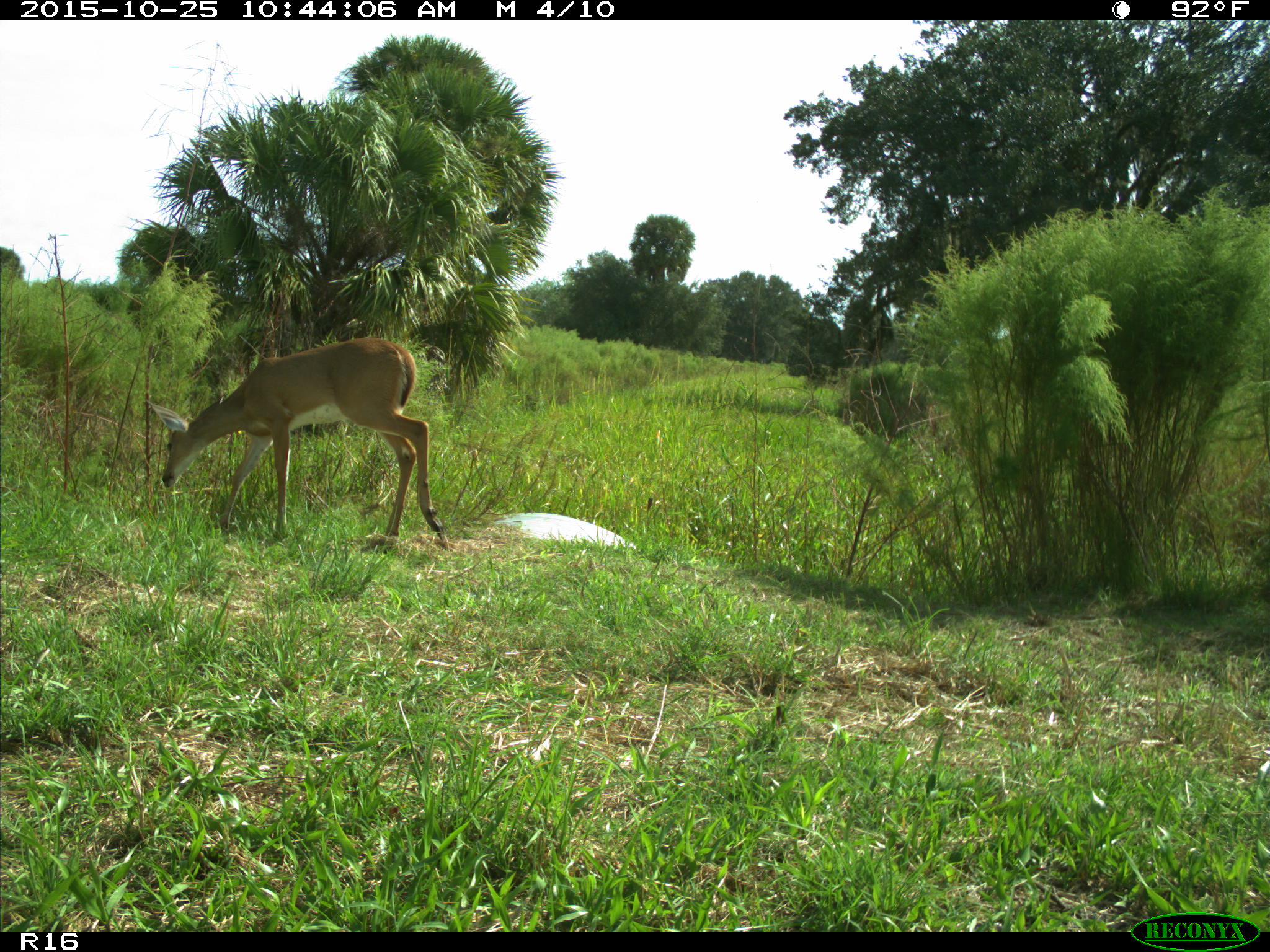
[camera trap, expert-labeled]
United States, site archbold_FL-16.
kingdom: Animalia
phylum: Chordata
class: Mammalia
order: Artiodactyla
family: Cervidae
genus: Odocoileus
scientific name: Odocoileus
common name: deer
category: unidentified deer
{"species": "unidentified deer (deer) (Odocoileus)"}